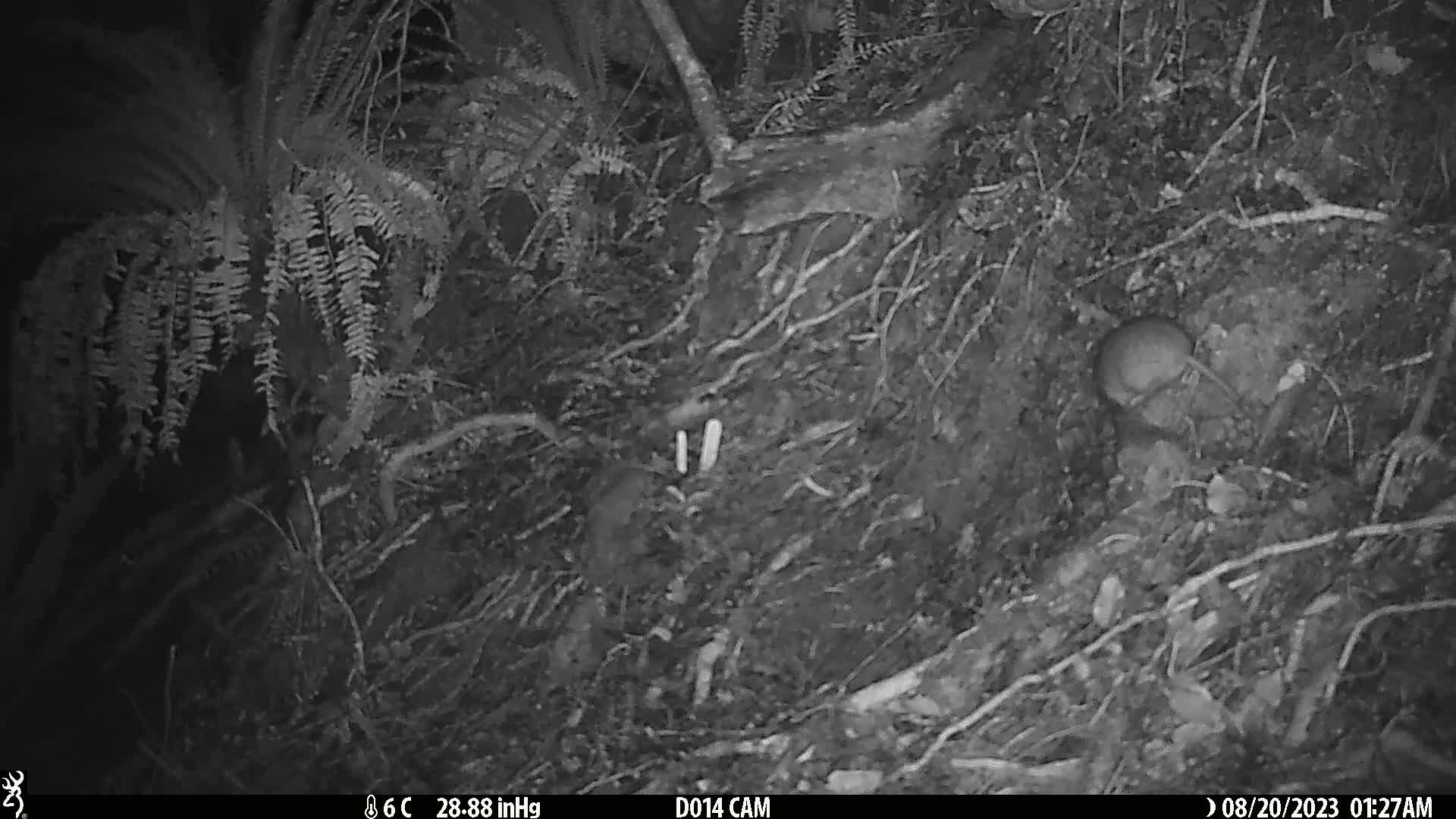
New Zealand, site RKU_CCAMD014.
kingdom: Animalia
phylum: Chordata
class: Mammalia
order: Rodentia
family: Muridae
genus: Rattus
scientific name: Rattus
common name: rat